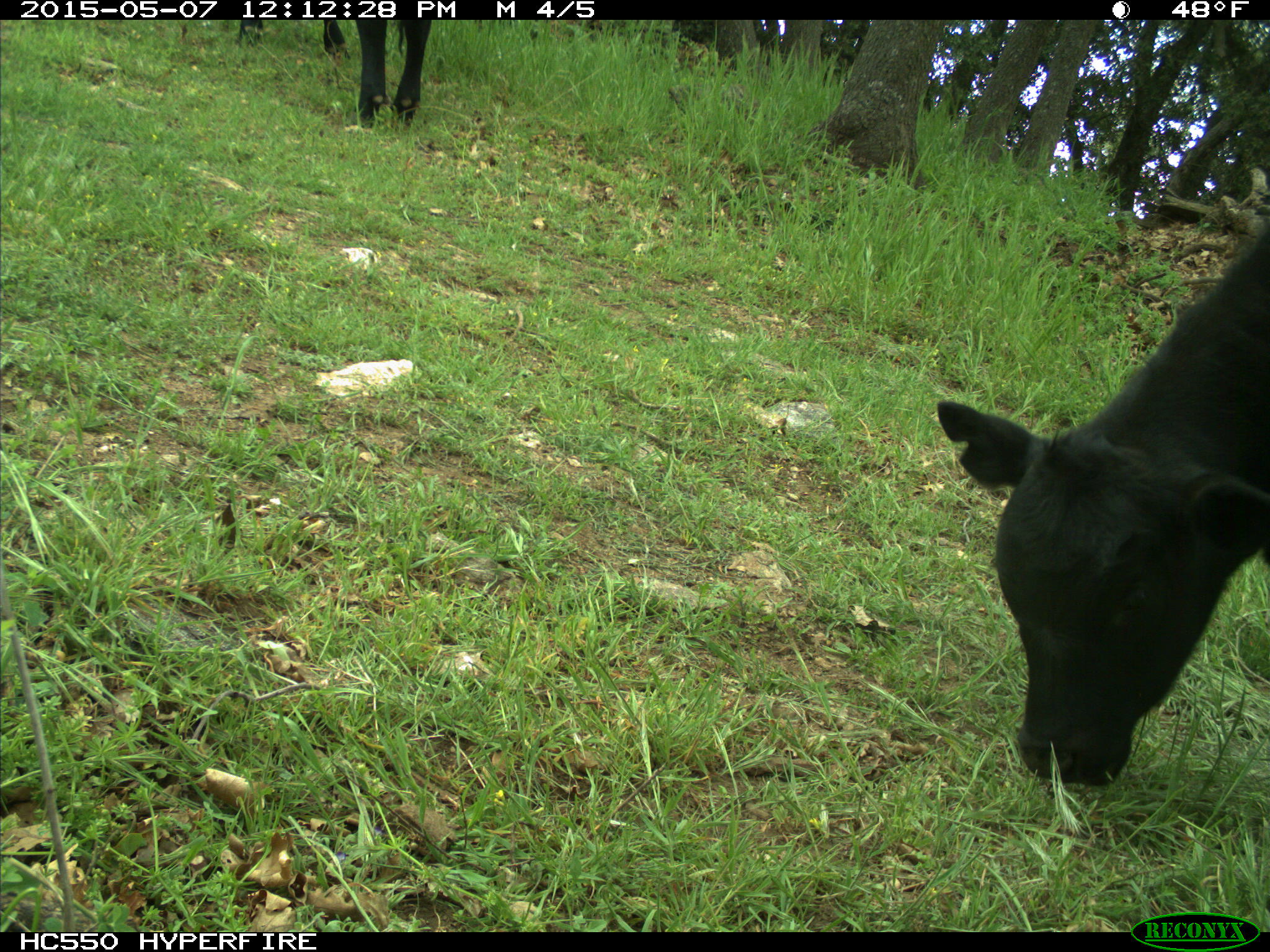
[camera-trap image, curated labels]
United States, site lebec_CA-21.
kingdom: Animalia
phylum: Chordata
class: Mammalia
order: Artiodactyla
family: Bovidae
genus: Bos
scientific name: Bos taurus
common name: domestic cow